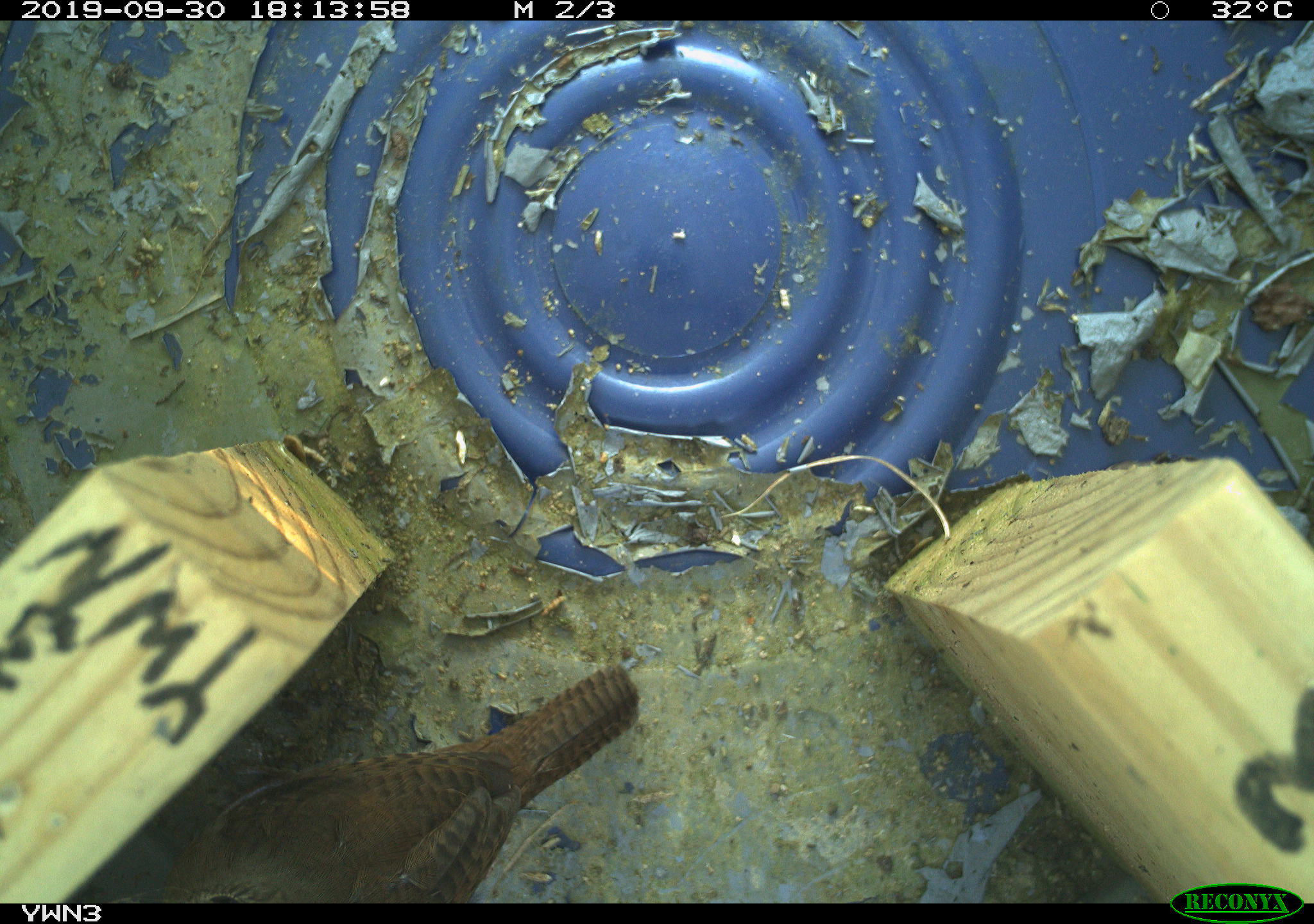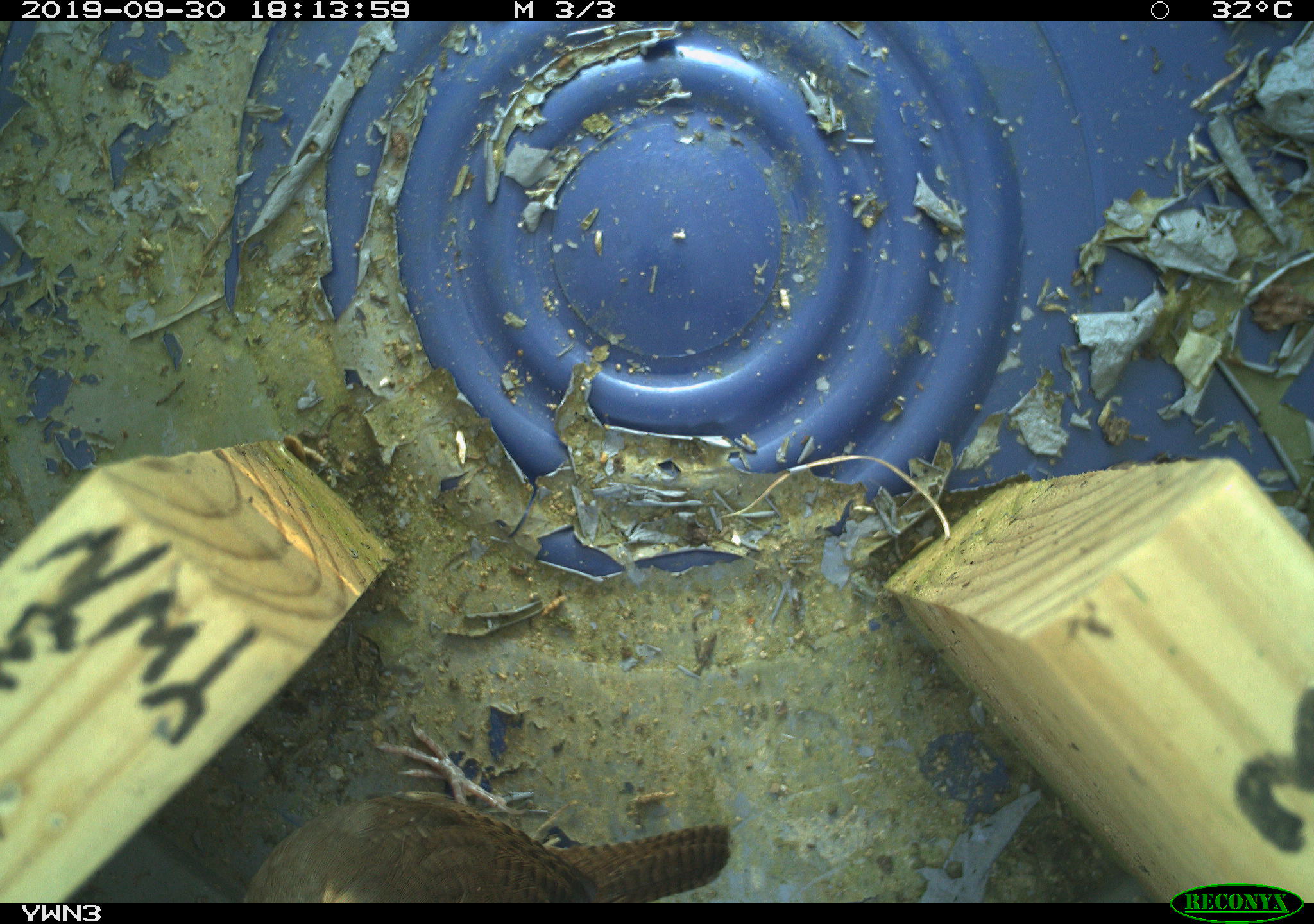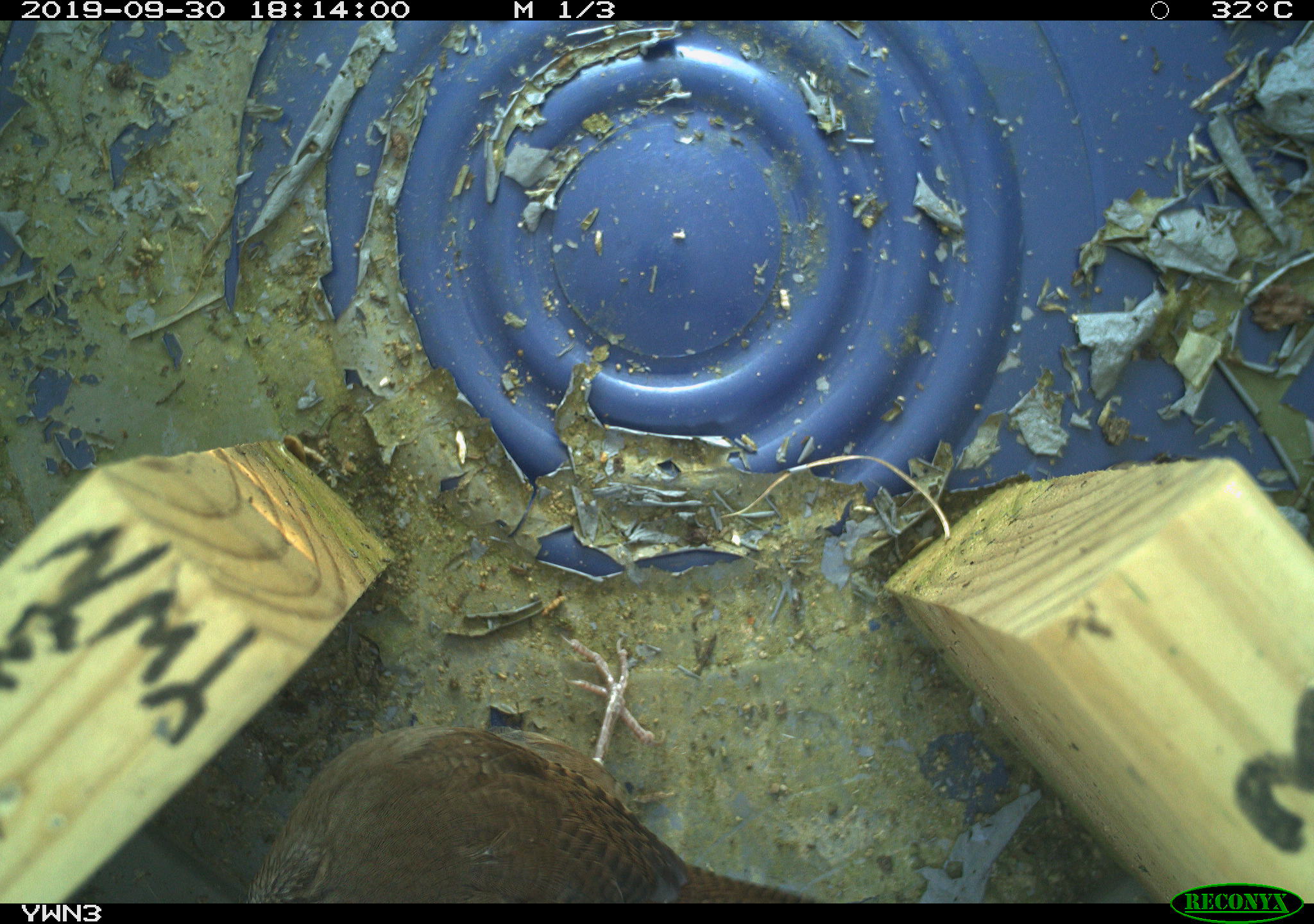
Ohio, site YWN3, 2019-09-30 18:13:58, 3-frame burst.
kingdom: Animalia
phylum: Chordata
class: Aves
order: Passeriformes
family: Troglodytidae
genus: Troglodytes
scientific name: Troglodytes aedon aedon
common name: northern house wren